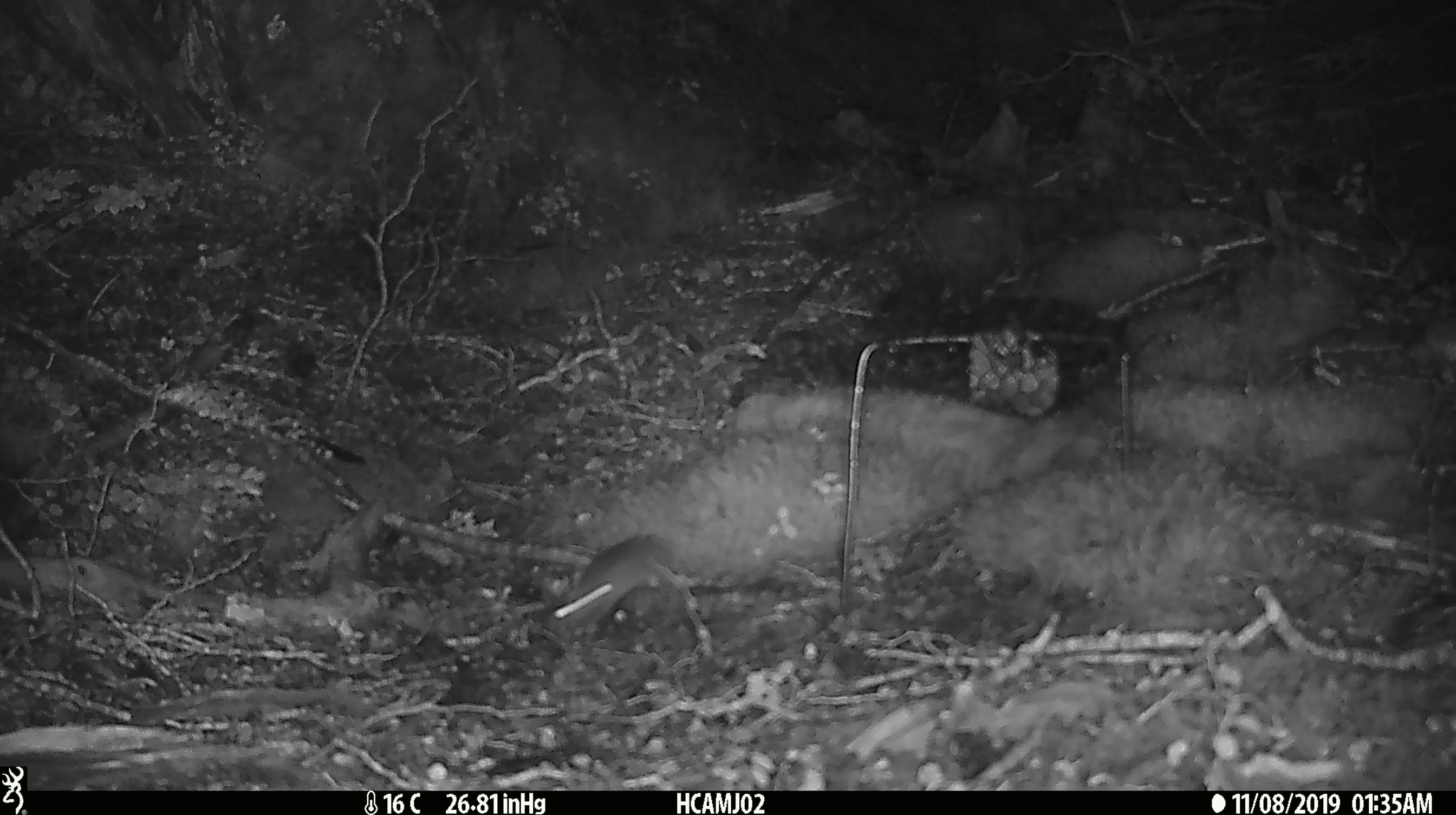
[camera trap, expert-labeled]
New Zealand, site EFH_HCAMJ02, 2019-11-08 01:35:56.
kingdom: Animalia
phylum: Chordata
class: Mammalia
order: Rodentia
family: Muridae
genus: Mus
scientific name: Mus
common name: mouse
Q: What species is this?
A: Mouse (Mus).